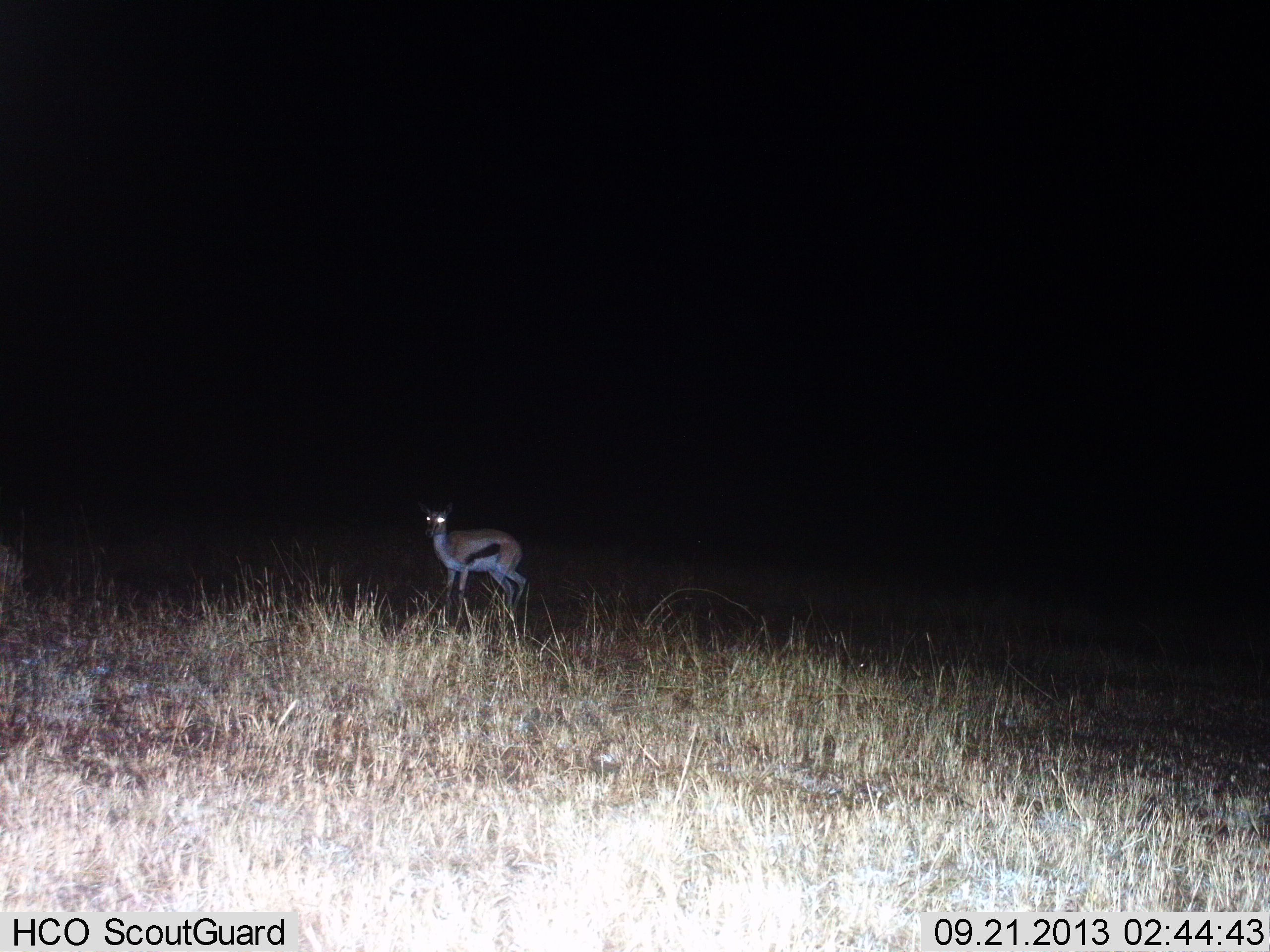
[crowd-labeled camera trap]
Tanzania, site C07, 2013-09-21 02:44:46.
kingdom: Animalia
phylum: Chordata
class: Mammalia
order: Artiodactyla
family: Bovidae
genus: Eudorcas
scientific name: Eudorcas thomsonii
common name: thomson's gazelle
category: gazellethomsons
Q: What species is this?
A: Gazellethomsons (thomson's gazelle) (Eudorcas thomsonii).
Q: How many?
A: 1.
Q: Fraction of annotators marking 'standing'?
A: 96%.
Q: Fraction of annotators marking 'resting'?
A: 0%.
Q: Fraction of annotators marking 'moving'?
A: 0%.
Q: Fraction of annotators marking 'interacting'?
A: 4%.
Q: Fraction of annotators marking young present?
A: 0%.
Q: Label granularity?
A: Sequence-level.